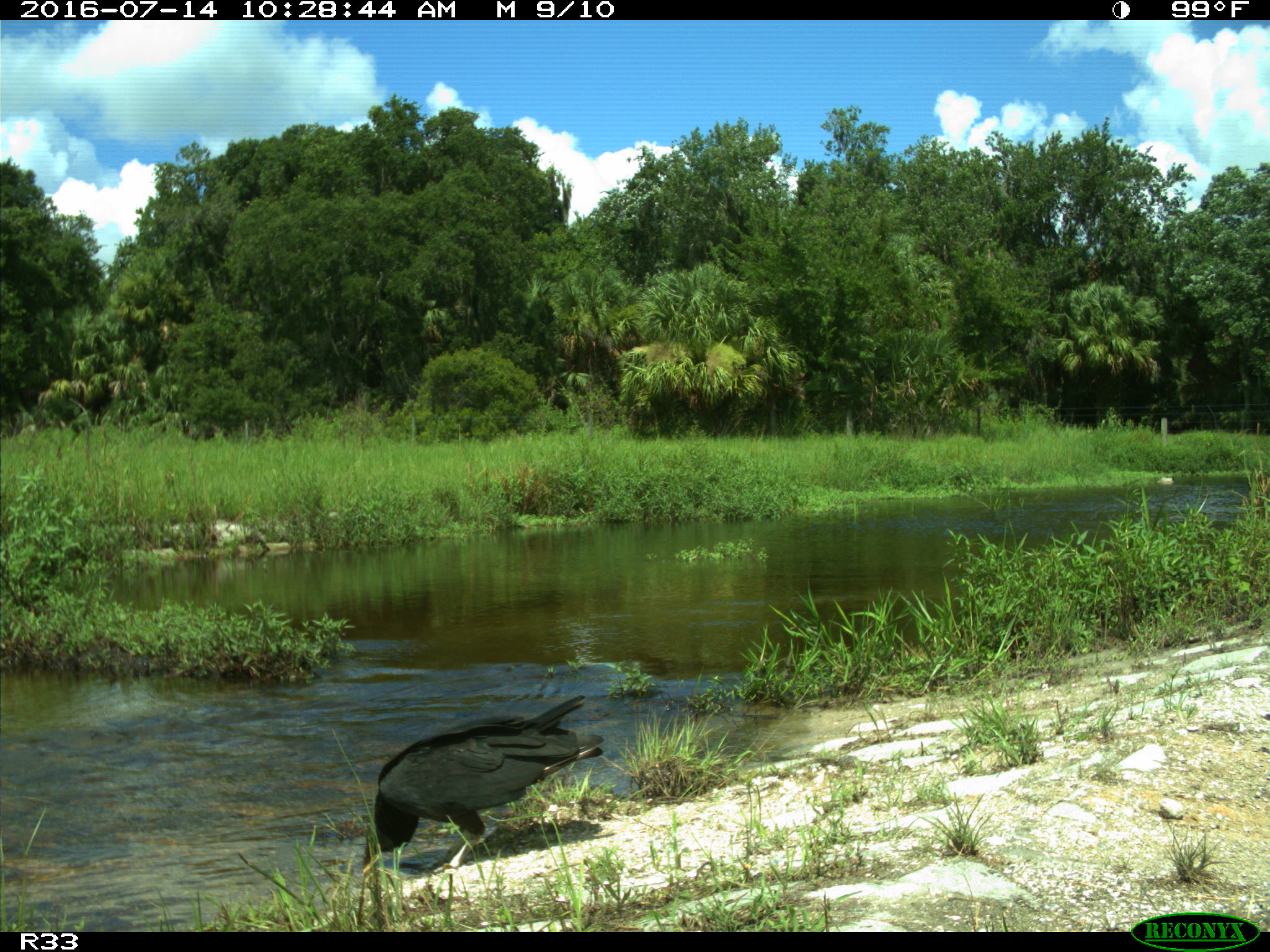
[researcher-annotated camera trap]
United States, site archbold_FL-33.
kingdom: Animalia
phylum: Chordata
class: Aves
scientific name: Aves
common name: birds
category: unidentified bird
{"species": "unidentified bird (birds) (Aves)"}